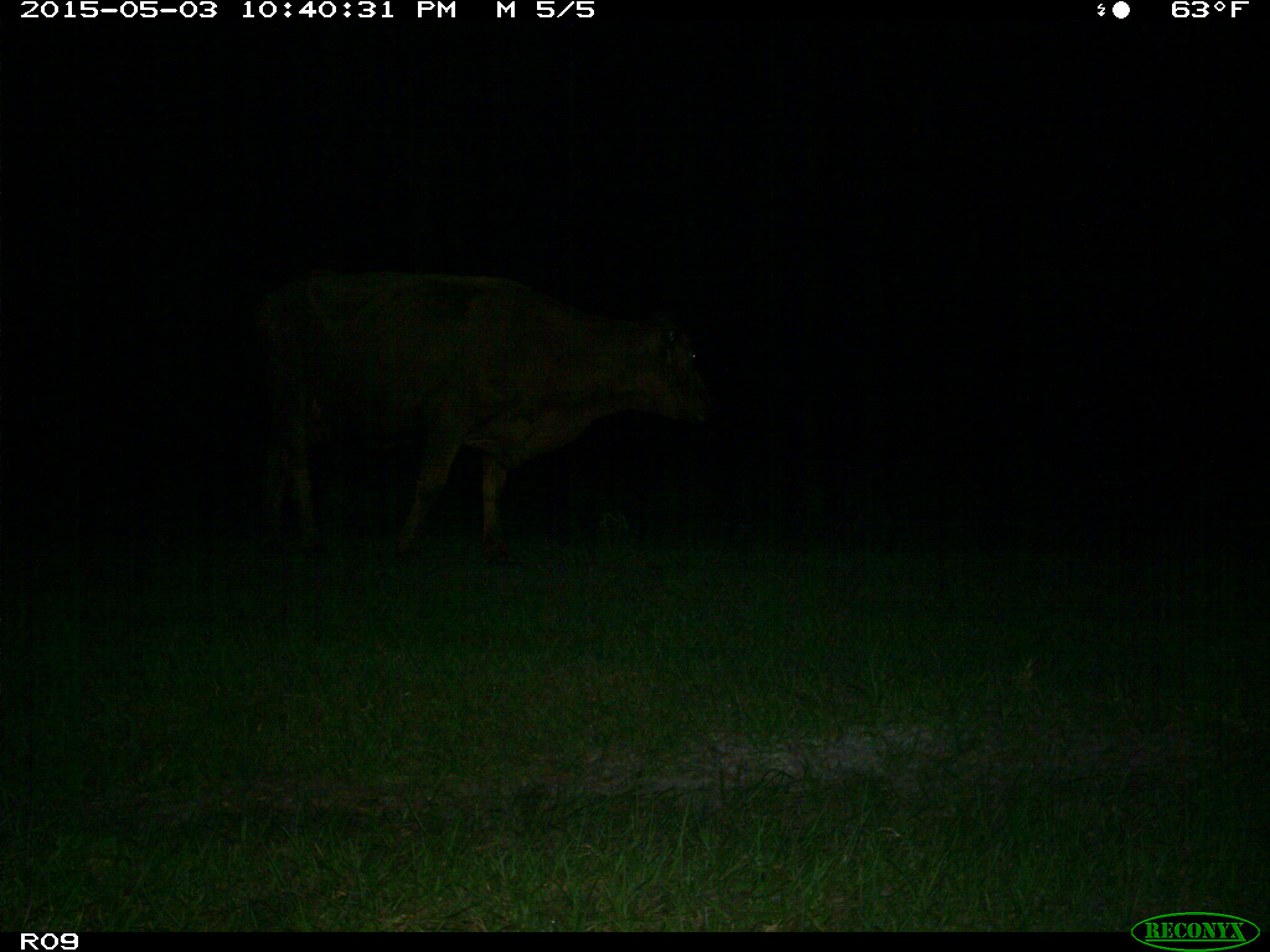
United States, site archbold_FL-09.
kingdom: Animalia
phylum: Chordata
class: Mammalia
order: Artiodactyla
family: Bovidae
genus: Bos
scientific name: Bos taurus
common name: domestic cow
Bos taurus (domestic cow).